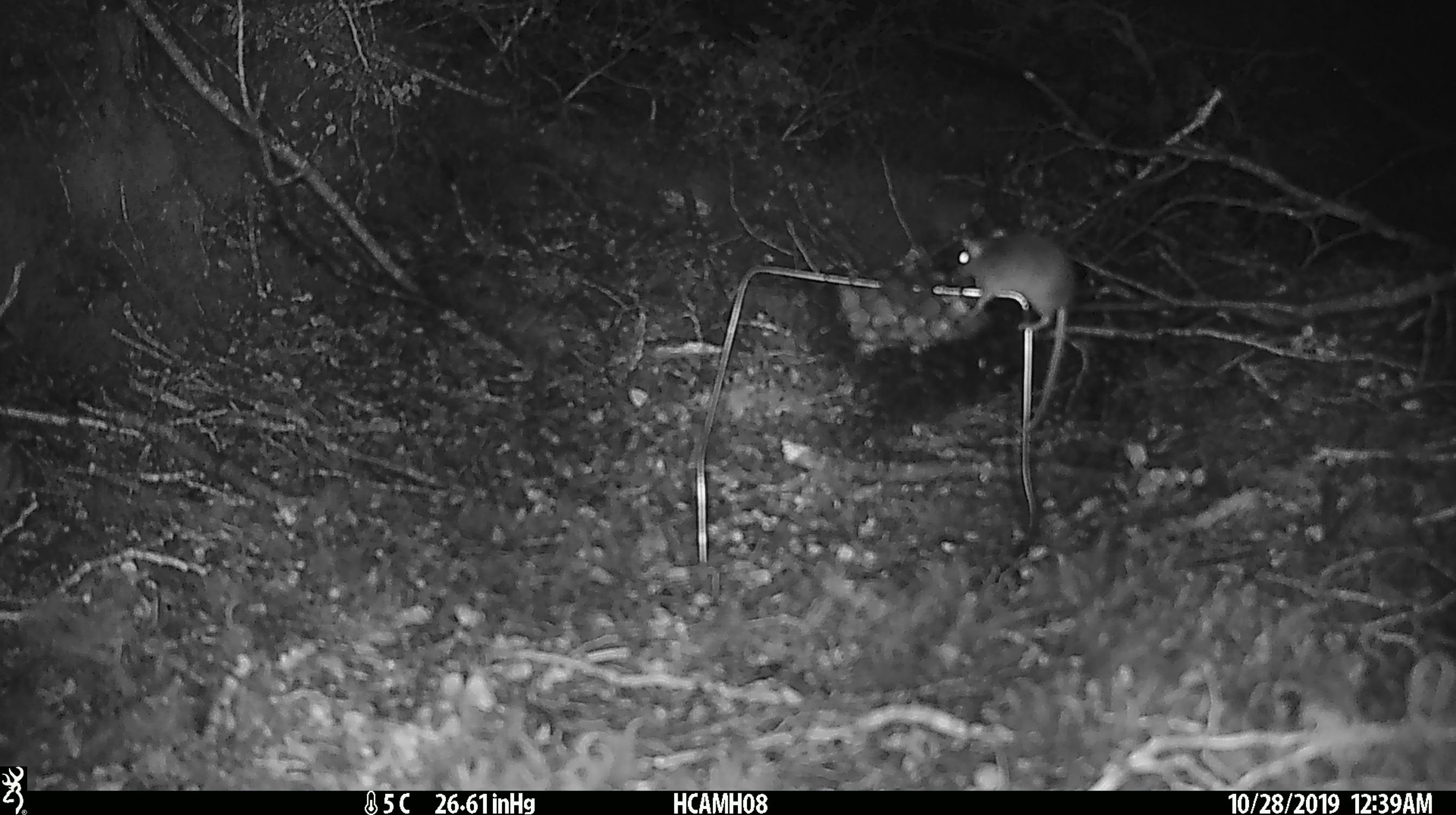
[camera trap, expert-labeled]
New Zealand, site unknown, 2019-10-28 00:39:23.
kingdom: Animalia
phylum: Chordata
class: Mammalia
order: Rodentia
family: Muridae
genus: Mus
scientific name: Mus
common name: mouse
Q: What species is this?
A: Mouse (Mus).